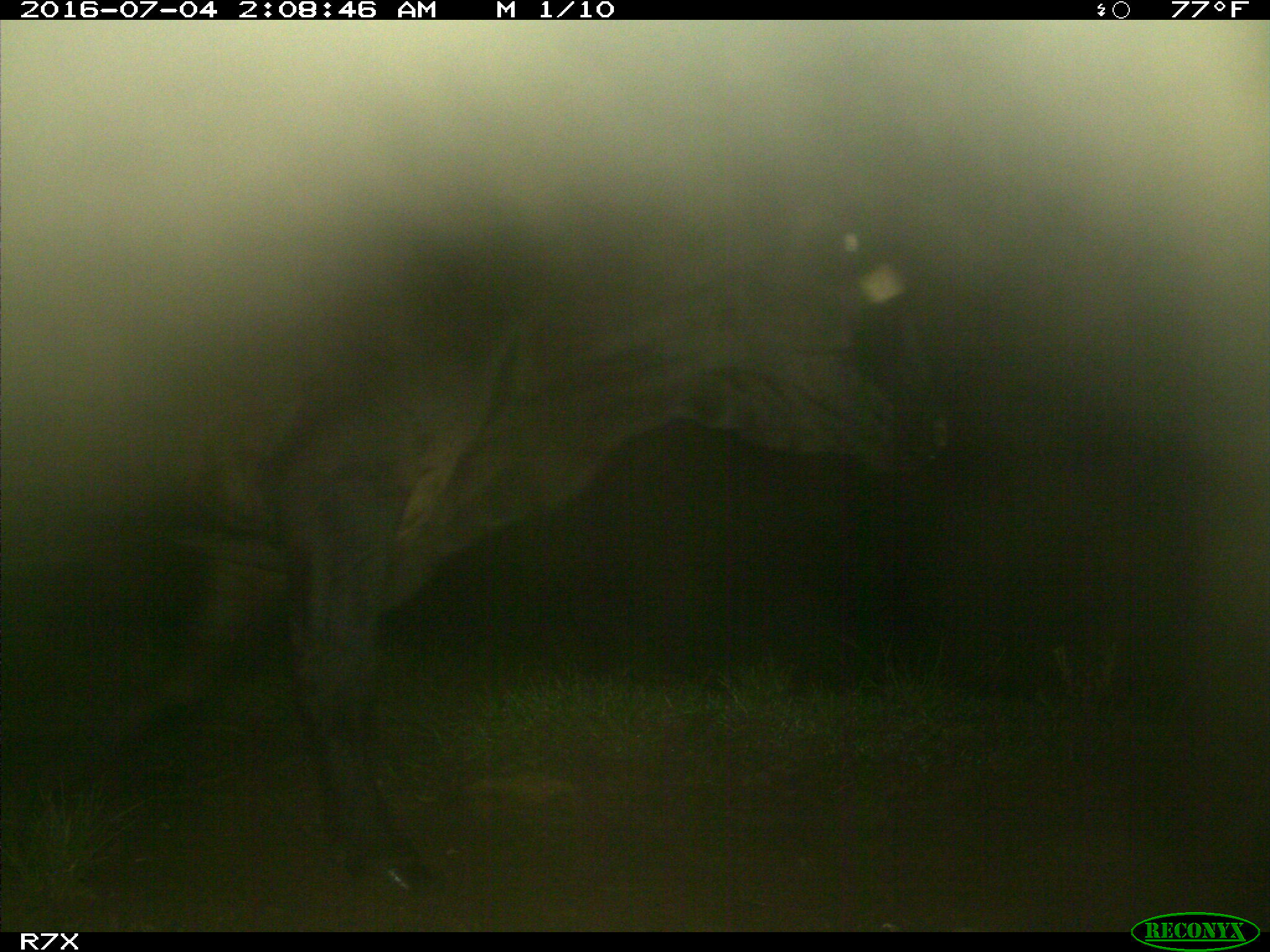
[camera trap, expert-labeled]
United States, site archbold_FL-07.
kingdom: Animalia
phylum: Chordata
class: Mammalia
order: Artiodactyla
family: Bovidae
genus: Bos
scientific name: Bos taurus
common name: domestic cow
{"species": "Bos taurus (domestic cow)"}